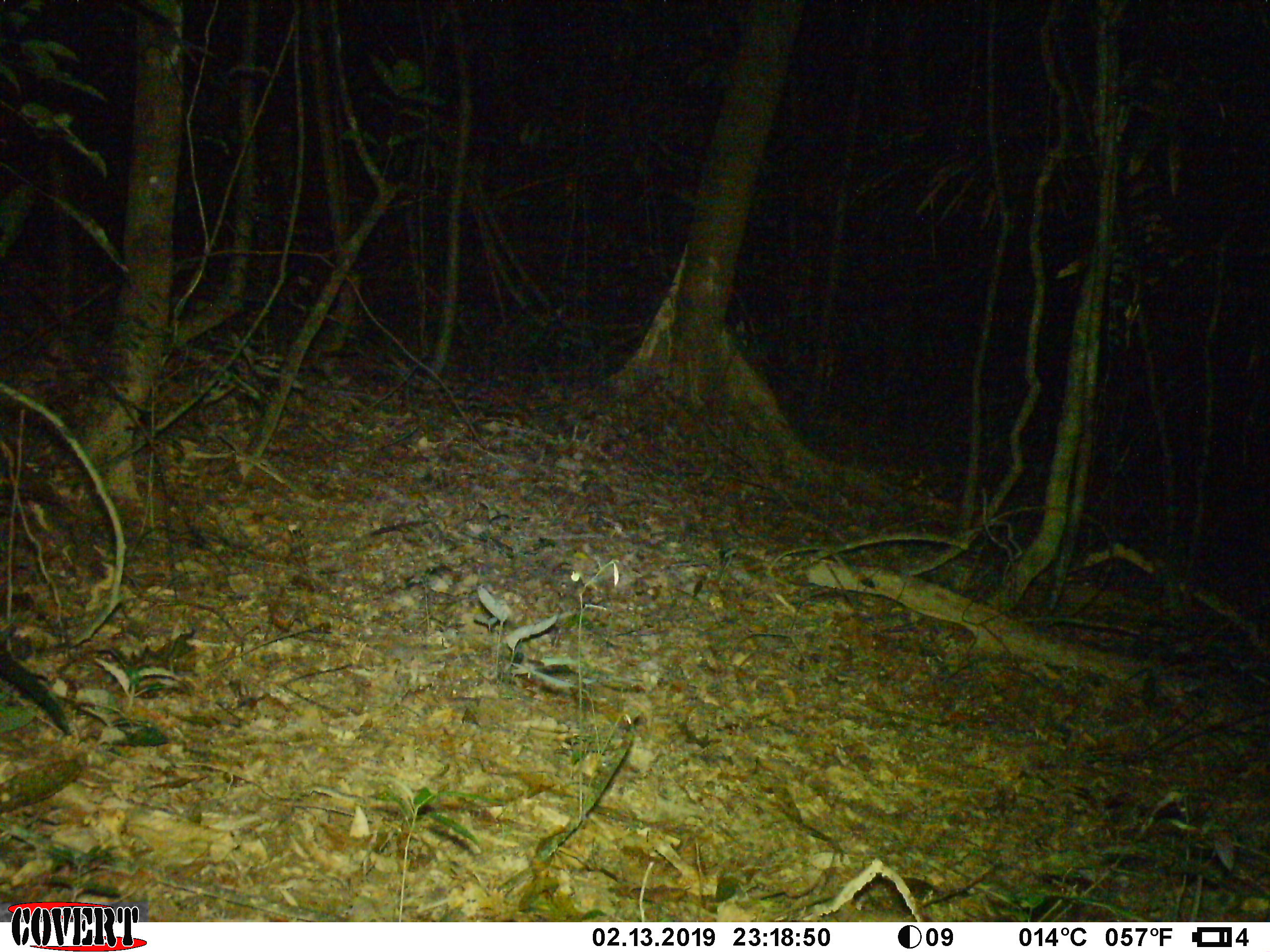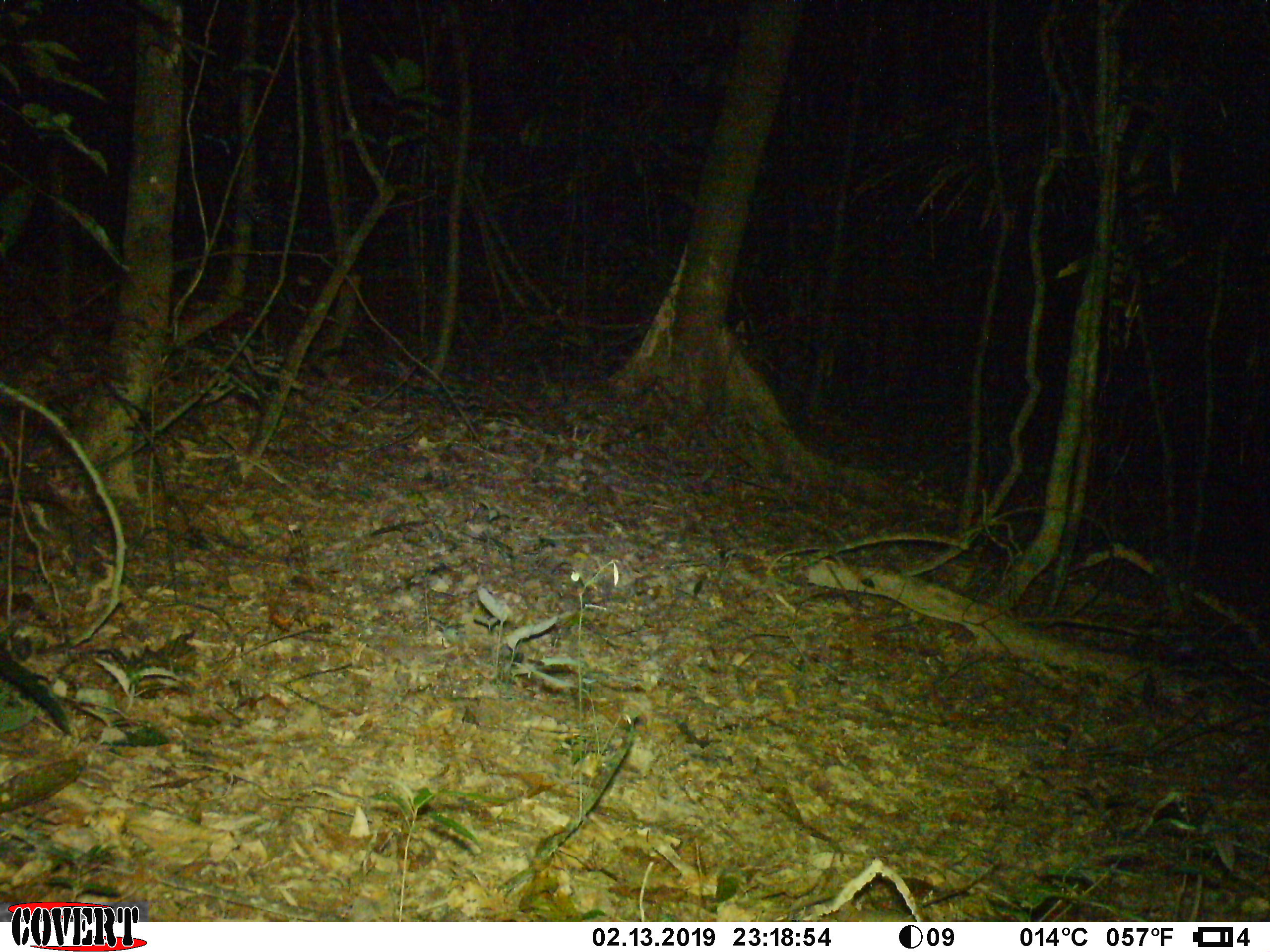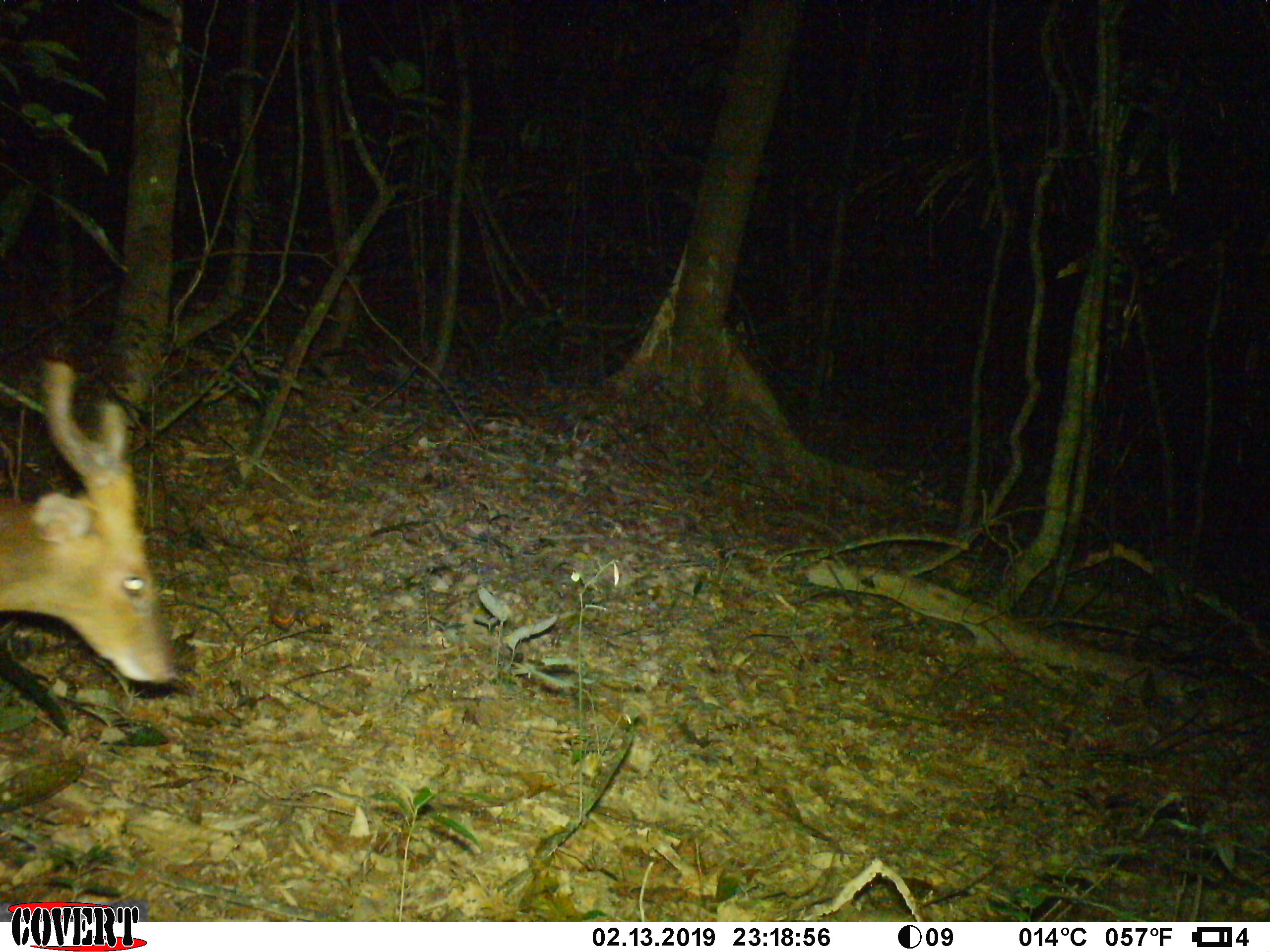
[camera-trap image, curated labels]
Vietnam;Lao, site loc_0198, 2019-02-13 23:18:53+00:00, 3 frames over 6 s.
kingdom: Animalia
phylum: Chordata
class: Mammalia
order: Artiodactyla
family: Cervidae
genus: Muntiacus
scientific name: Muntiacus vuquangensis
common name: large-antlered muntjac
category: large antlered muntjac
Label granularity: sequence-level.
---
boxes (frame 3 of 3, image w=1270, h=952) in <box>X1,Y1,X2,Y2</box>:
large antlered muntjac: <box>0,361,175,684</box>